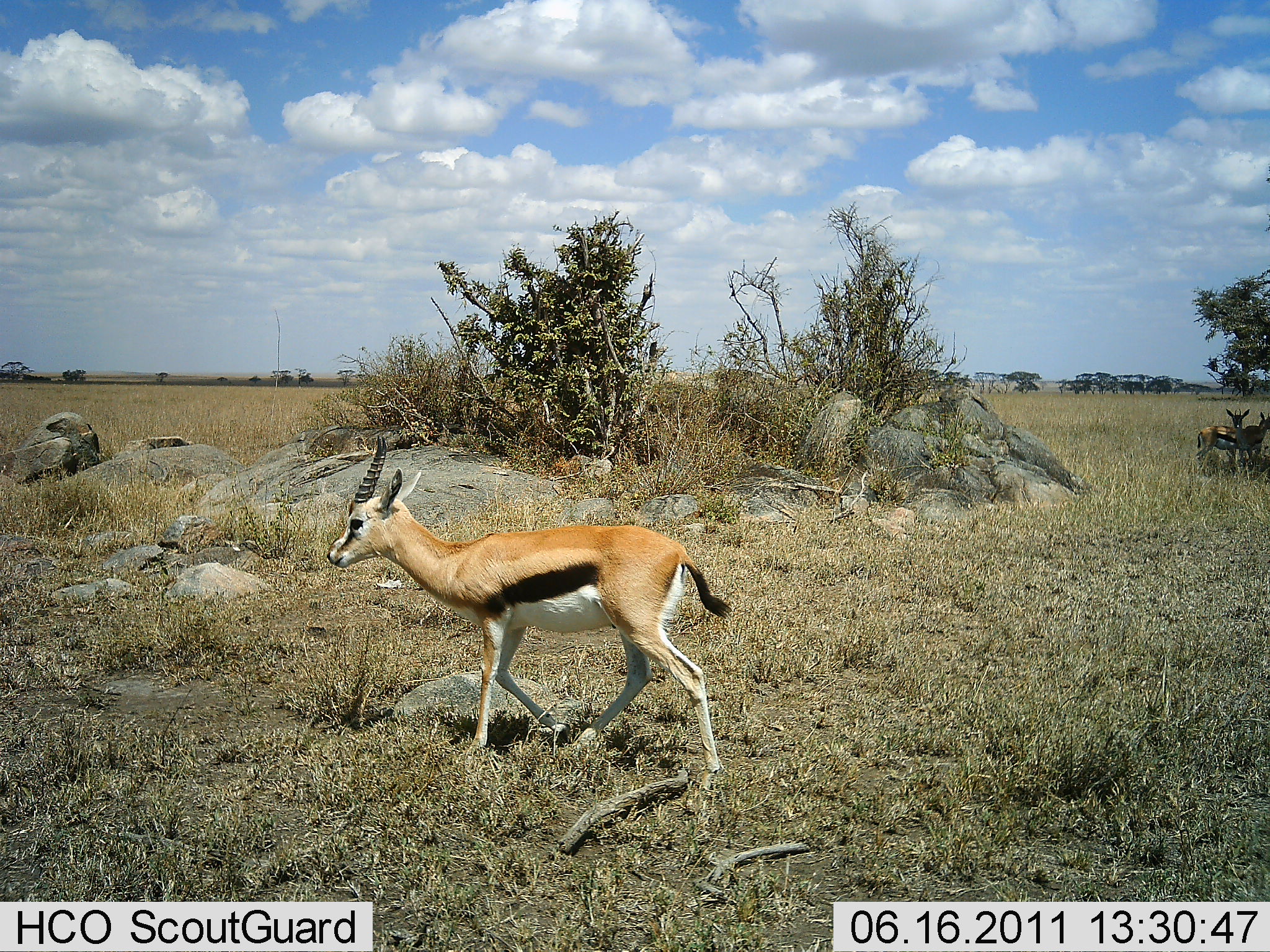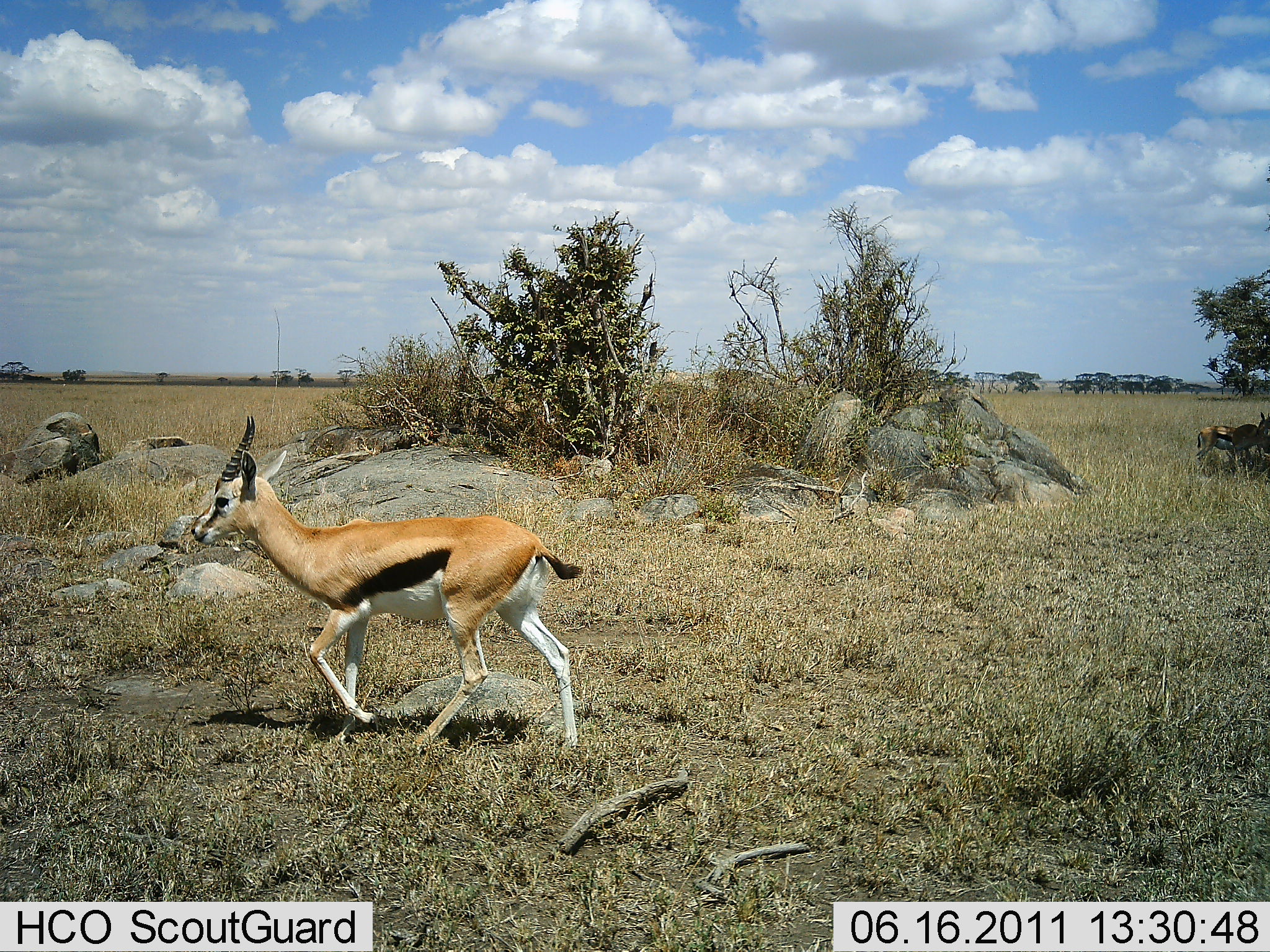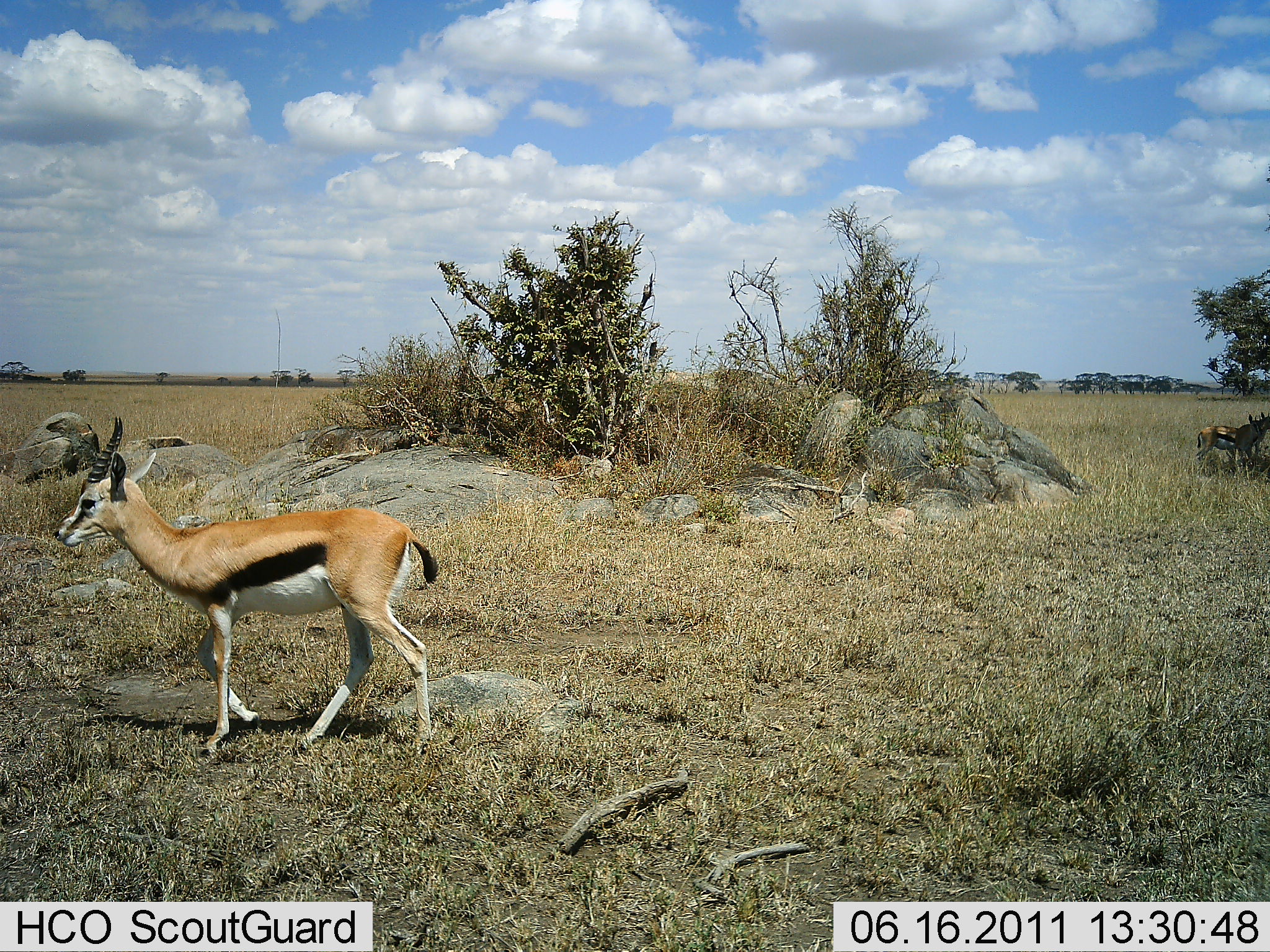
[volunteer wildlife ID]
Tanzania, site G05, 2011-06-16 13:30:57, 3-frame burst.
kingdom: Animalia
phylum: Chordata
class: Mammalia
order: Artiodactyla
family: Bovidae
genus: Eudorcas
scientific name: Eudorcas thomsonii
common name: thomson's gazelle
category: gazellethomsons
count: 3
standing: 45%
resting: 0%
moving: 91%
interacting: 0%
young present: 0%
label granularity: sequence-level